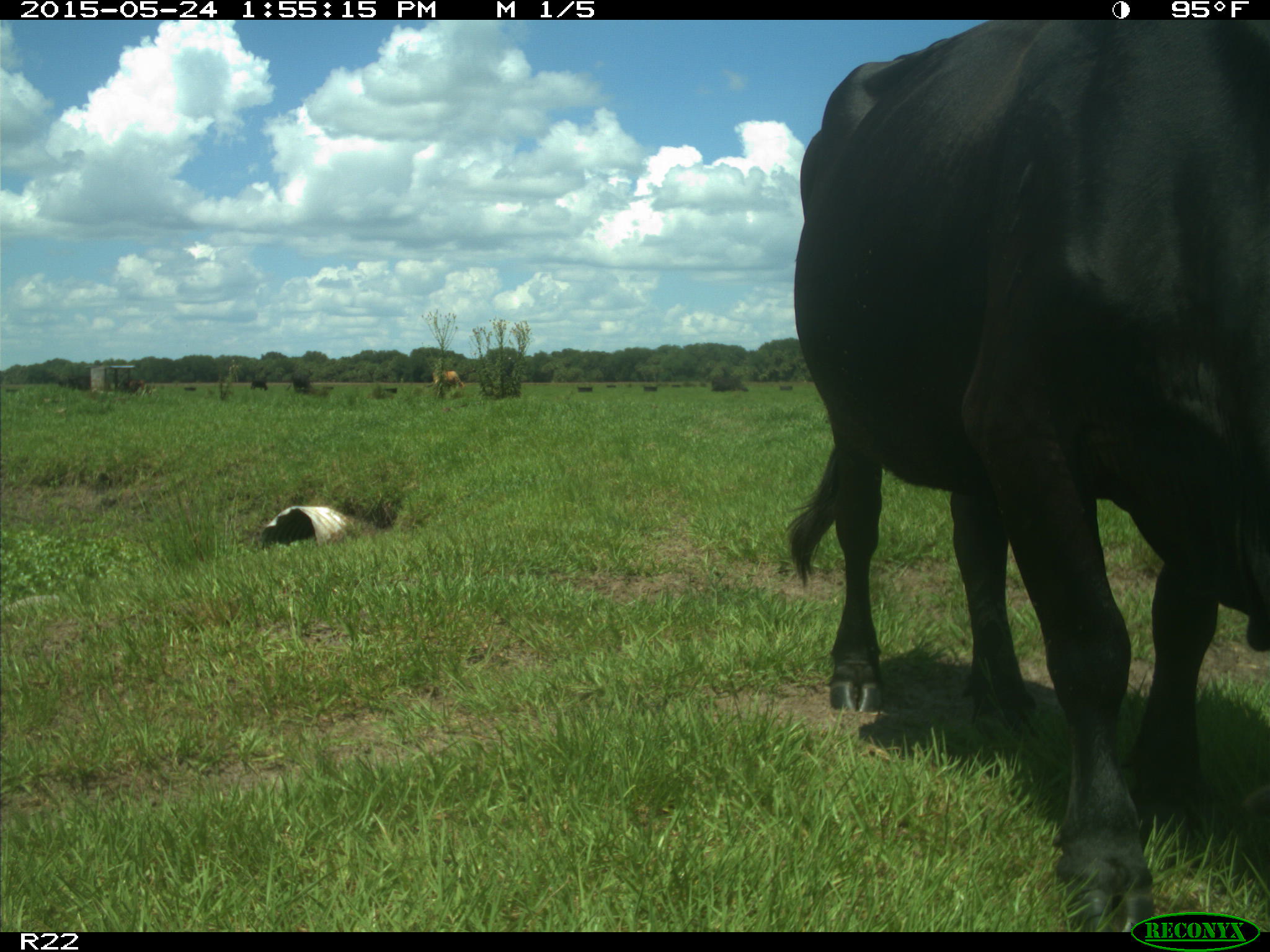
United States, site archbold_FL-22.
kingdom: Animalia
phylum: Chordata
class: Mammalia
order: Artiodactyla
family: Bovidae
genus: Bos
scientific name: Bos taurus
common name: domestic cow